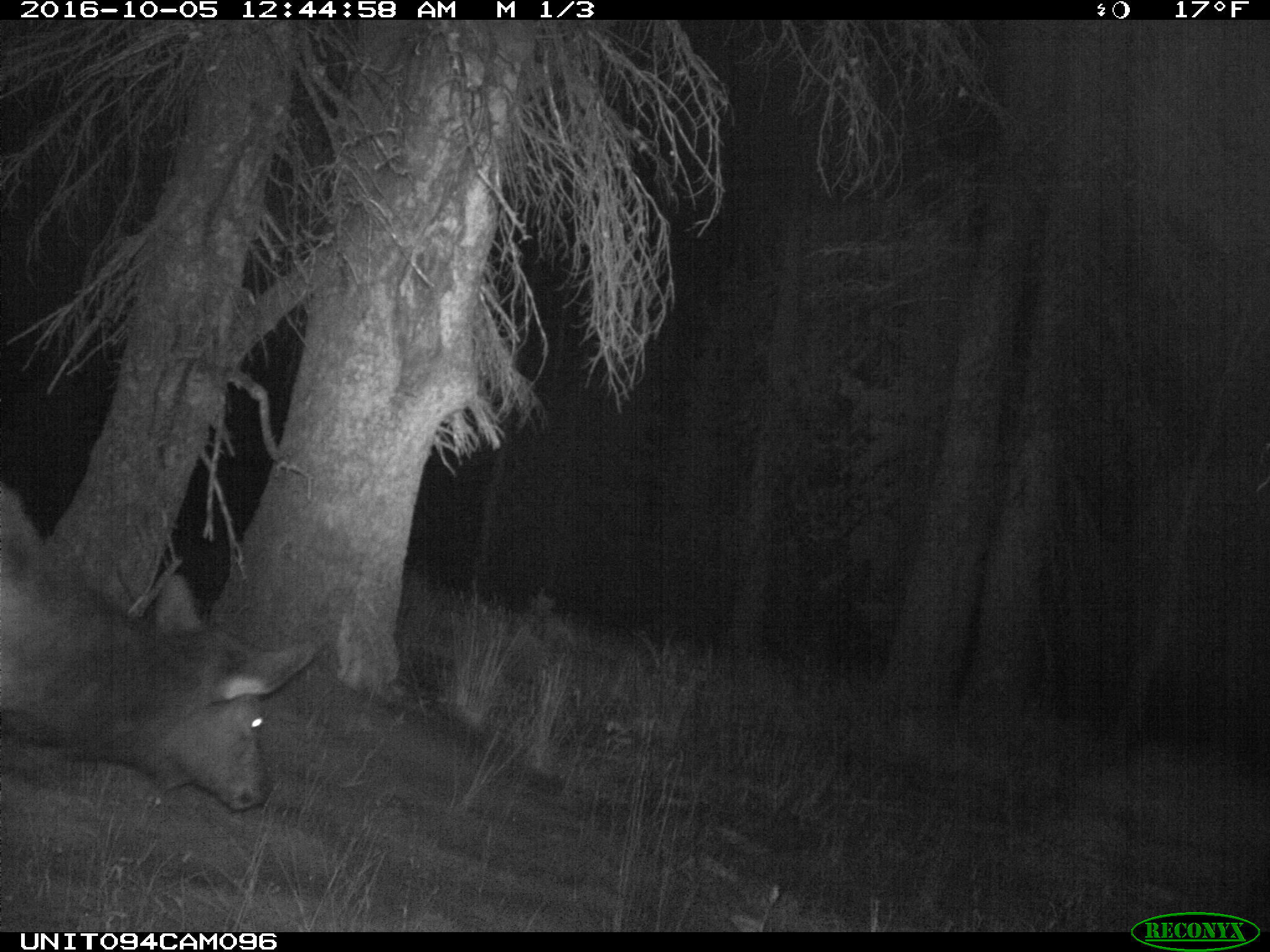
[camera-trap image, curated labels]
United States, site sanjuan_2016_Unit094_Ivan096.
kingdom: Animalia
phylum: Chordata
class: Mammalia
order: Artiodactyla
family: Cervidae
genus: Cervus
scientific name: Cervus elaphus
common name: red deer